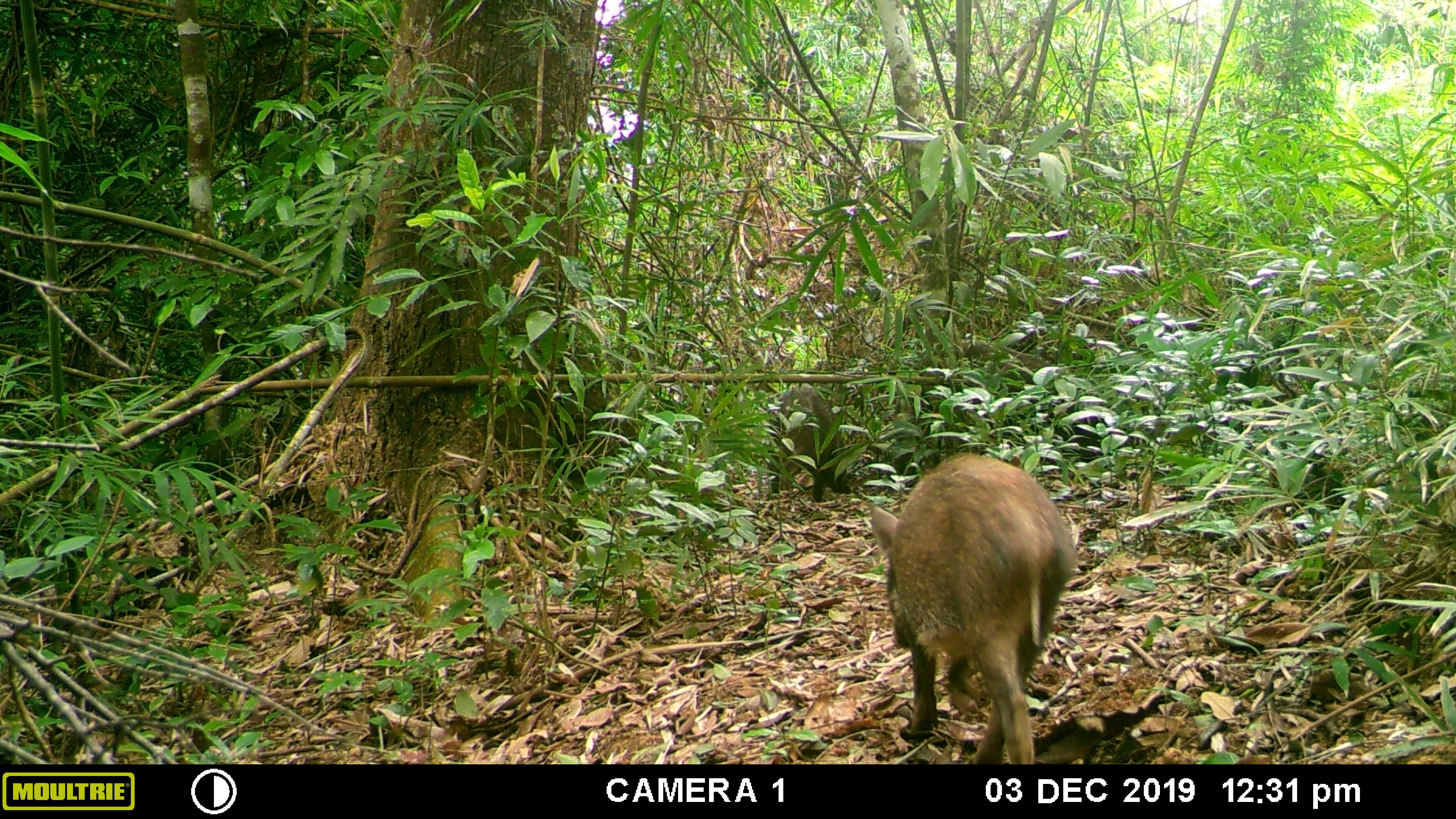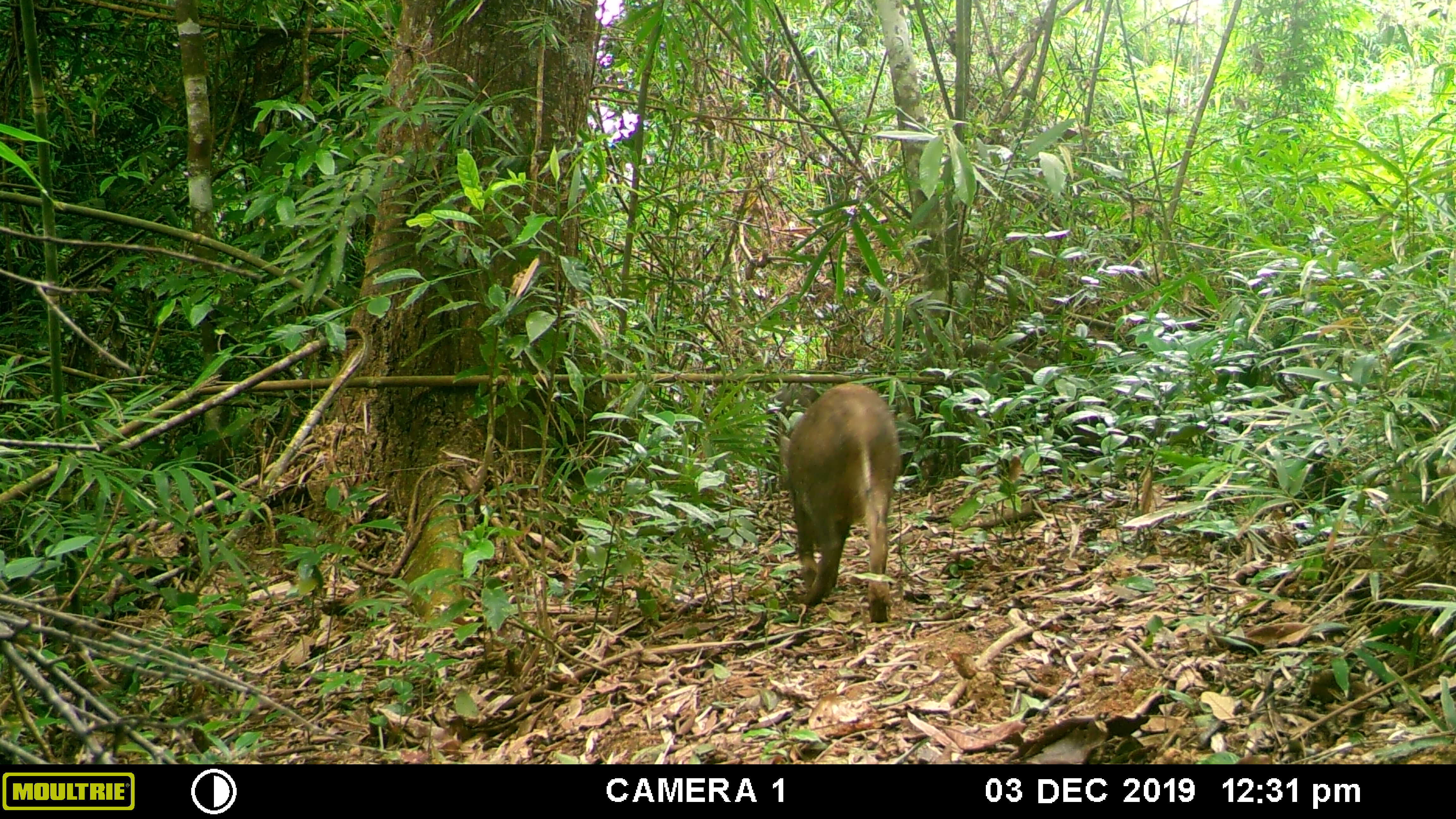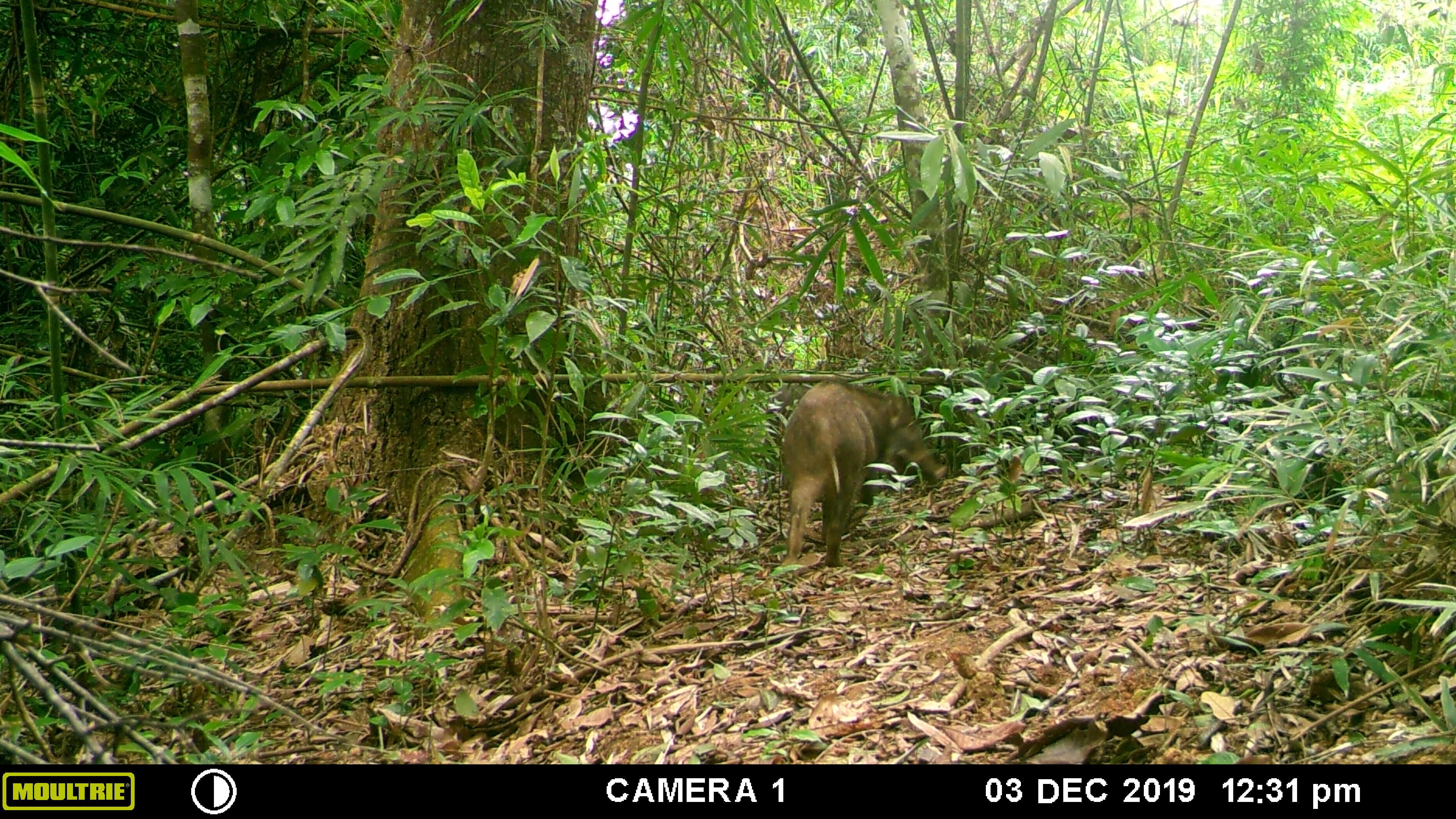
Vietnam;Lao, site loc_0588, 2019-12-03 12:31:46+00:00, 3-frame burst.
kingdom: Animalia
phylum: Chordata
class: Mammalia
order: Artiodactyla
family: Suidae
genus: Sus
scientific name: Sus scrofa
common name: eurasian wild pig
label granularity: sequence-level